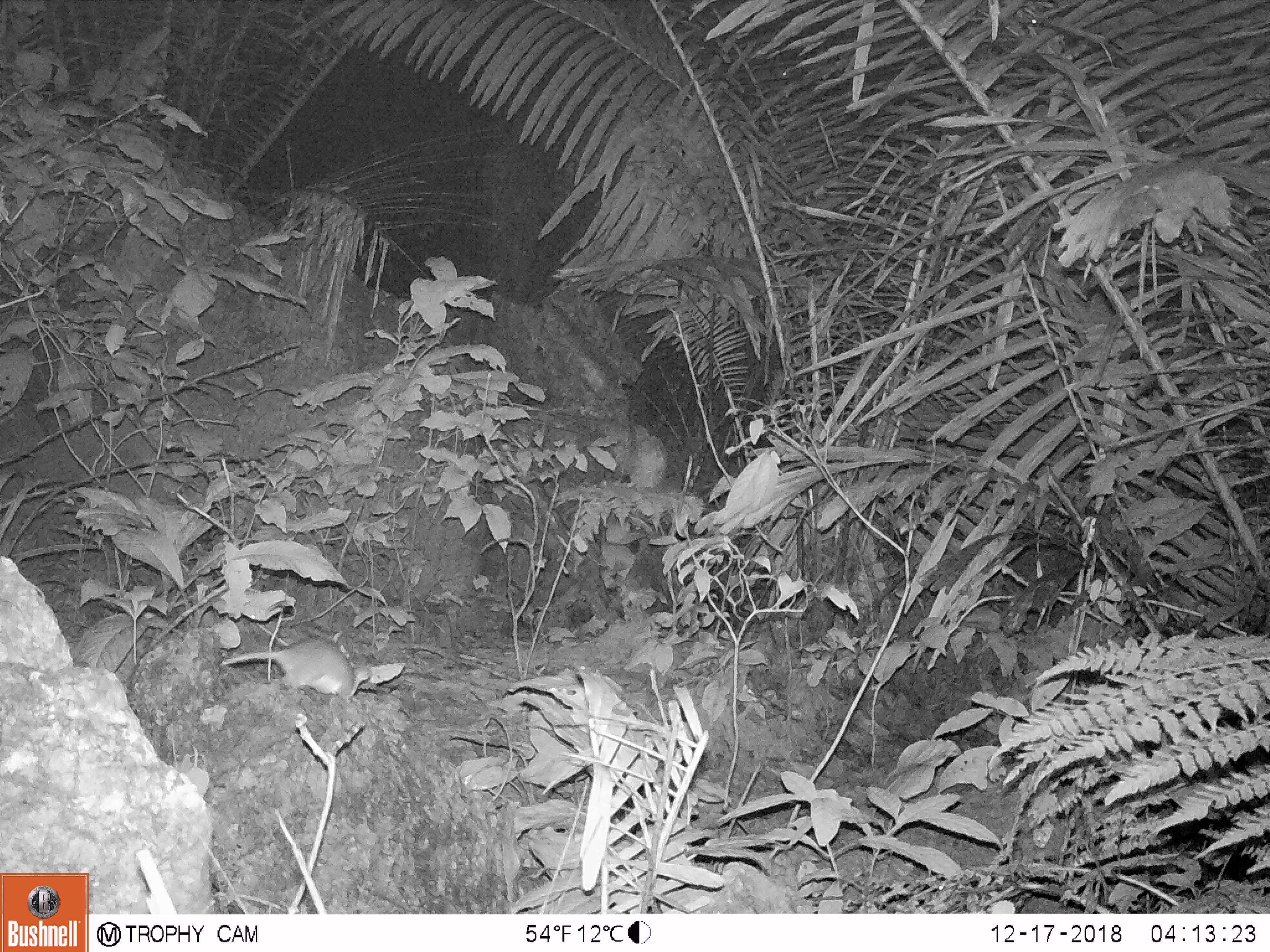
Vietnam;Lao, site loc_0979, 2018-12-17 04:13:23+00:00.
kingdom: Animalia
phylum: Chordata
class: Mammalia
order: Rodentia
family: Muridae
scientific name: Muridae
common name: old-world mice and rats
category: unidentified murid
Unidentified murid (old-world mice and rats) (Muridae). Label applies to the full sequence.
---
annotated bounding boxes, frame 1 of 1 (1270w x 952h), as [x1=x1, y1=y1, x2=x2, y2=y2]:
unidentified murid: [x1=219, y1=639, x2=355, y2=700]